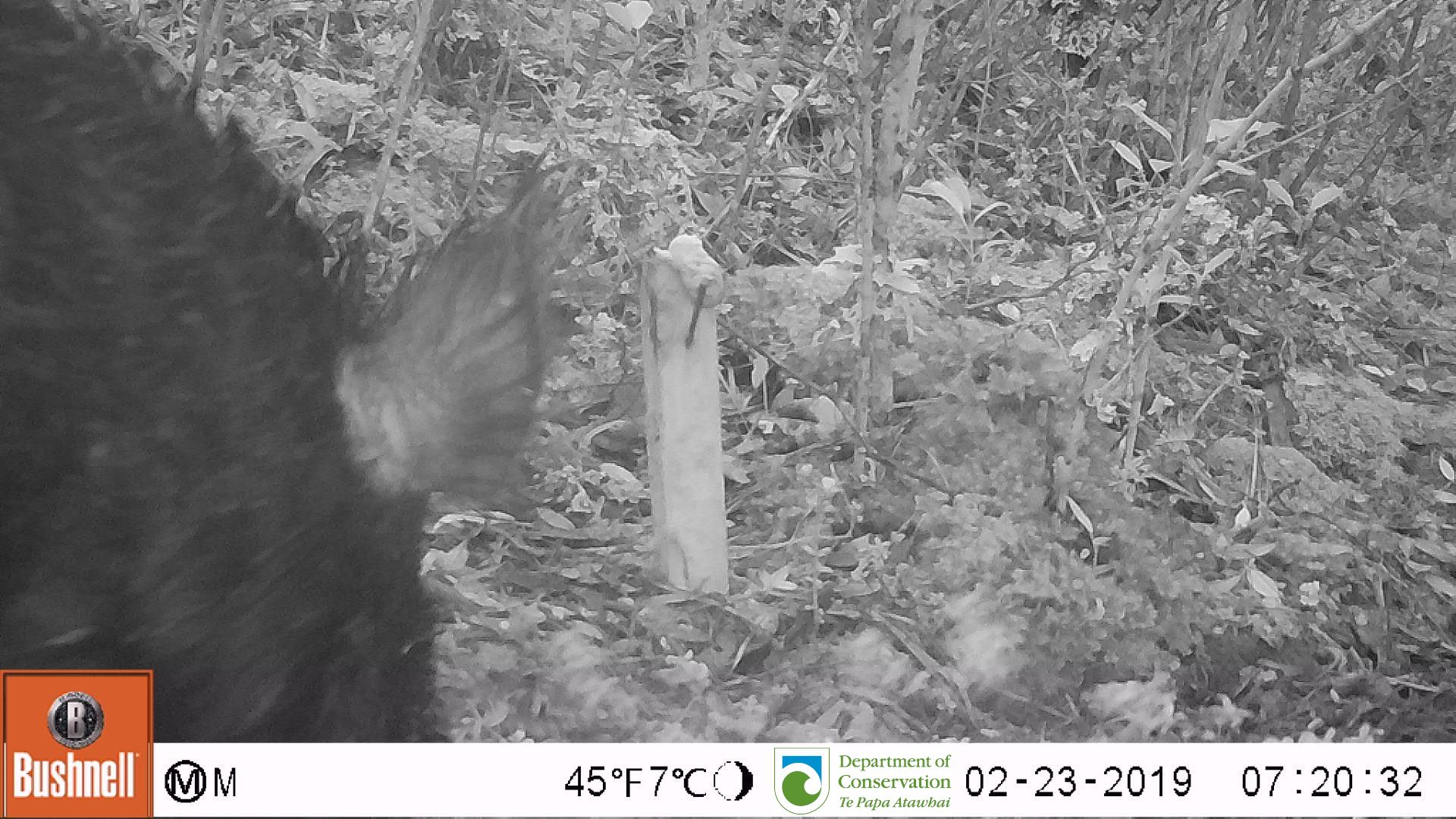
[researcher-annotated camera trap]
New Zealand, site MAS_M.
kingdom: Animalia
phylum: Chordata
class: Mammalia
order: Artiodactyla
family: Suidae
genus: Sus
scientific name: Sus scrofa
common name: pig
Pig (Sus scrofa).